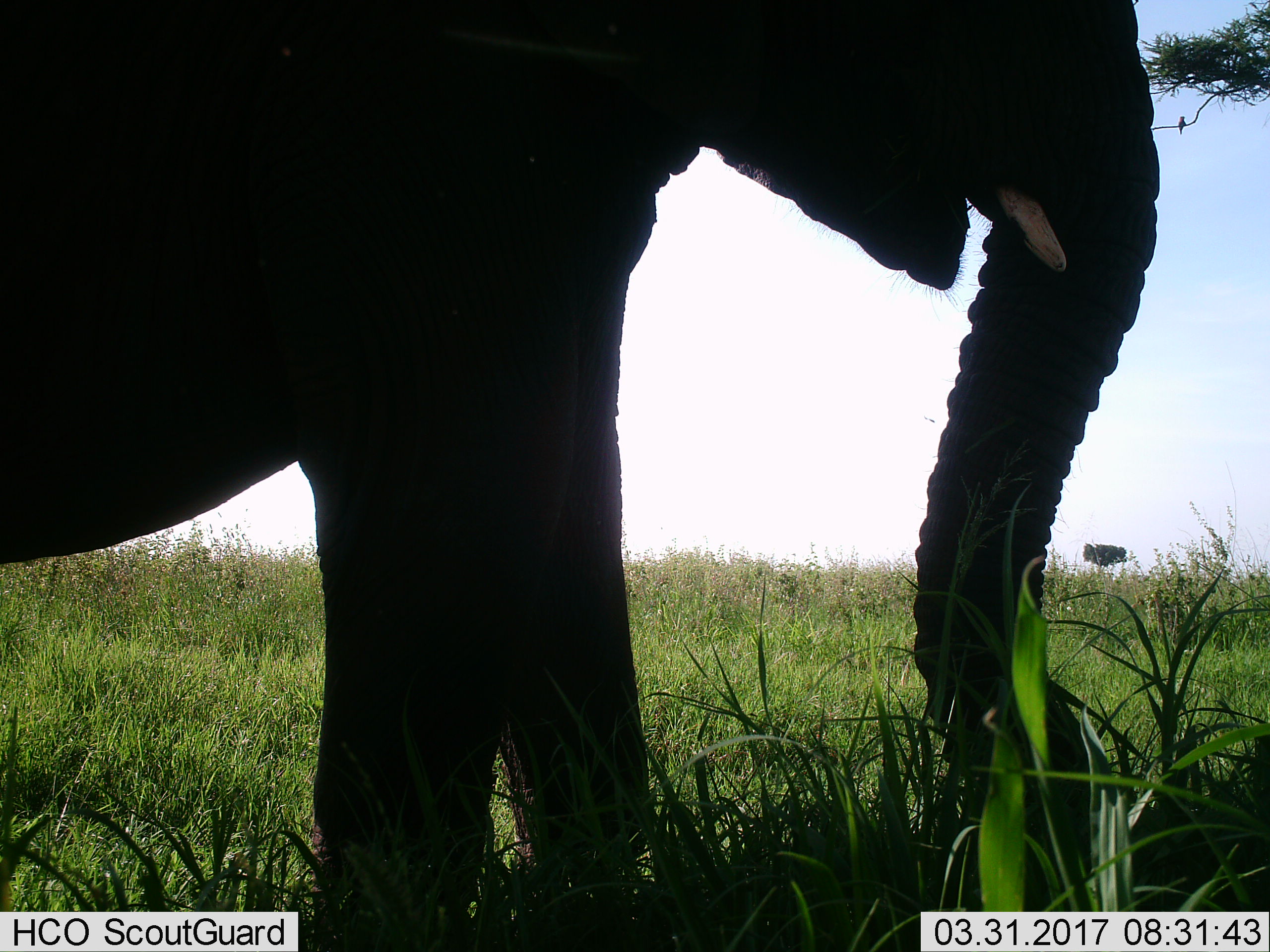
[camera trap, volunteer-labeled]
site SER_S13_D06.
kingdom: Animalia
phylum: Chordata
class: Mammalia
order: Proboscidea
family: Elephantidae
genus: Loxodonta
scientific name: Loxodonta africana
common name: african bush elephant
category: elephant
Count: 1.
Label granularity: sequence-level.